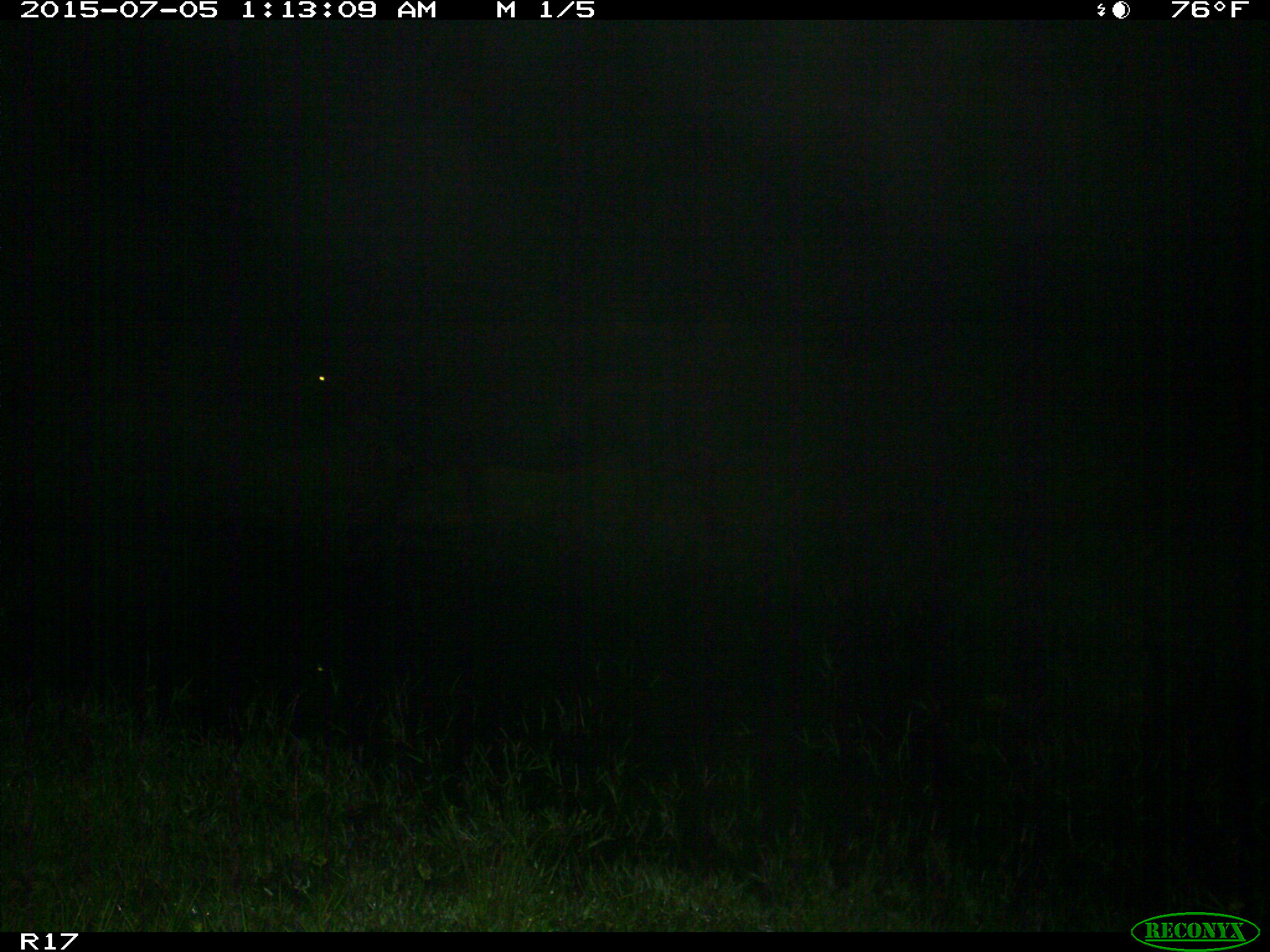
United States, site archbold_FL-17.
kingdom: Animalia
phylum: Chordata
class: Mammalia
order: Artiodactyla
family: Bovidae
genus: Bos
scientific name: Bos taurus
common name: domestic cow